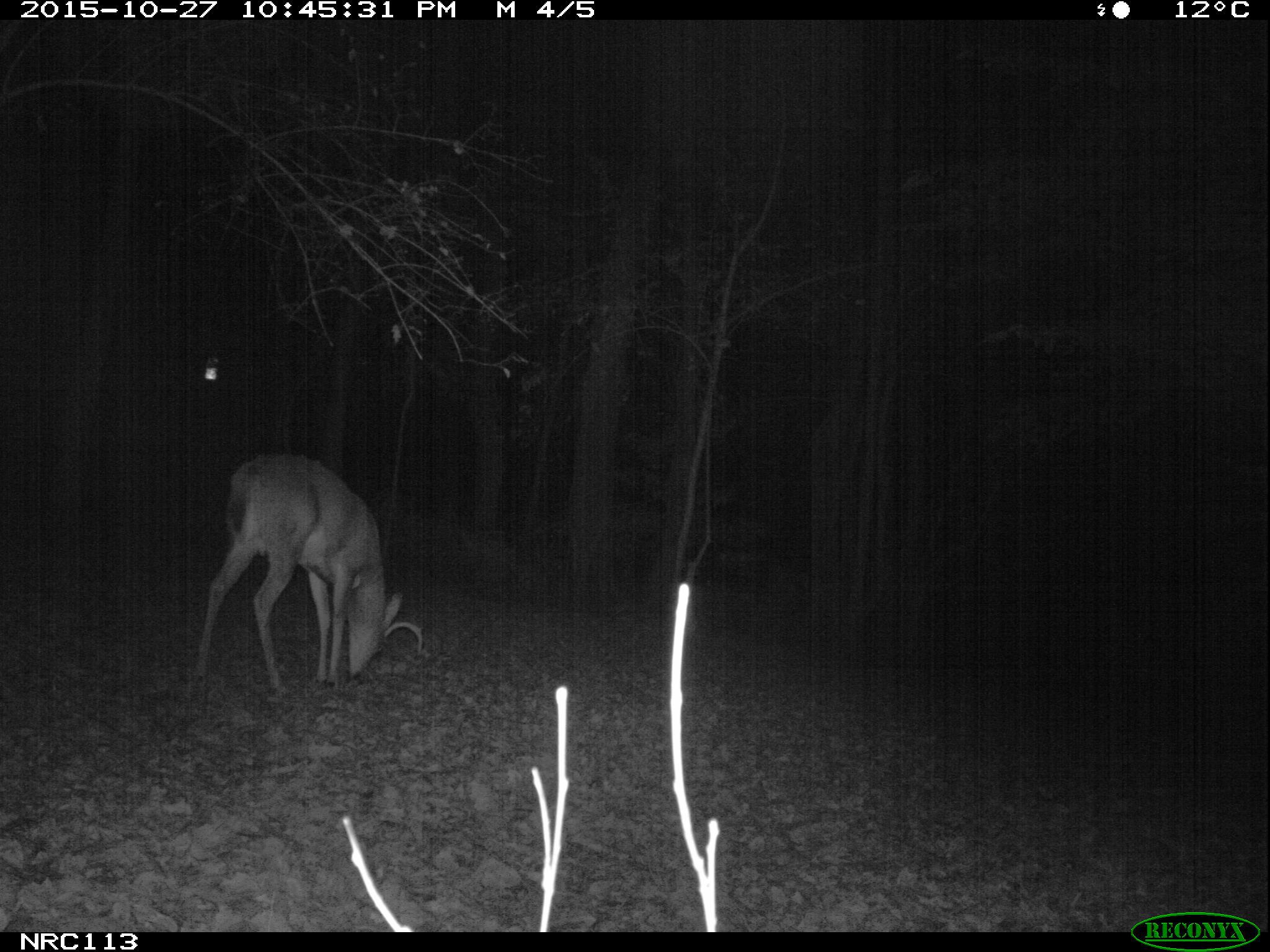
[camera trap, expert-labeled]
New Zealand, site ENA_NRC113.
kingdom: Animalia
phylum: Chordata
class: Mammalia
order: Artiodactyla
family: Cervidae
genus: Odocoileus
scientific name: Odocoileus virginianus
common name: white-tailed deer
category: white tailed deer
White tailed deer (white-tailed deer) (Odocoileus virginianus).